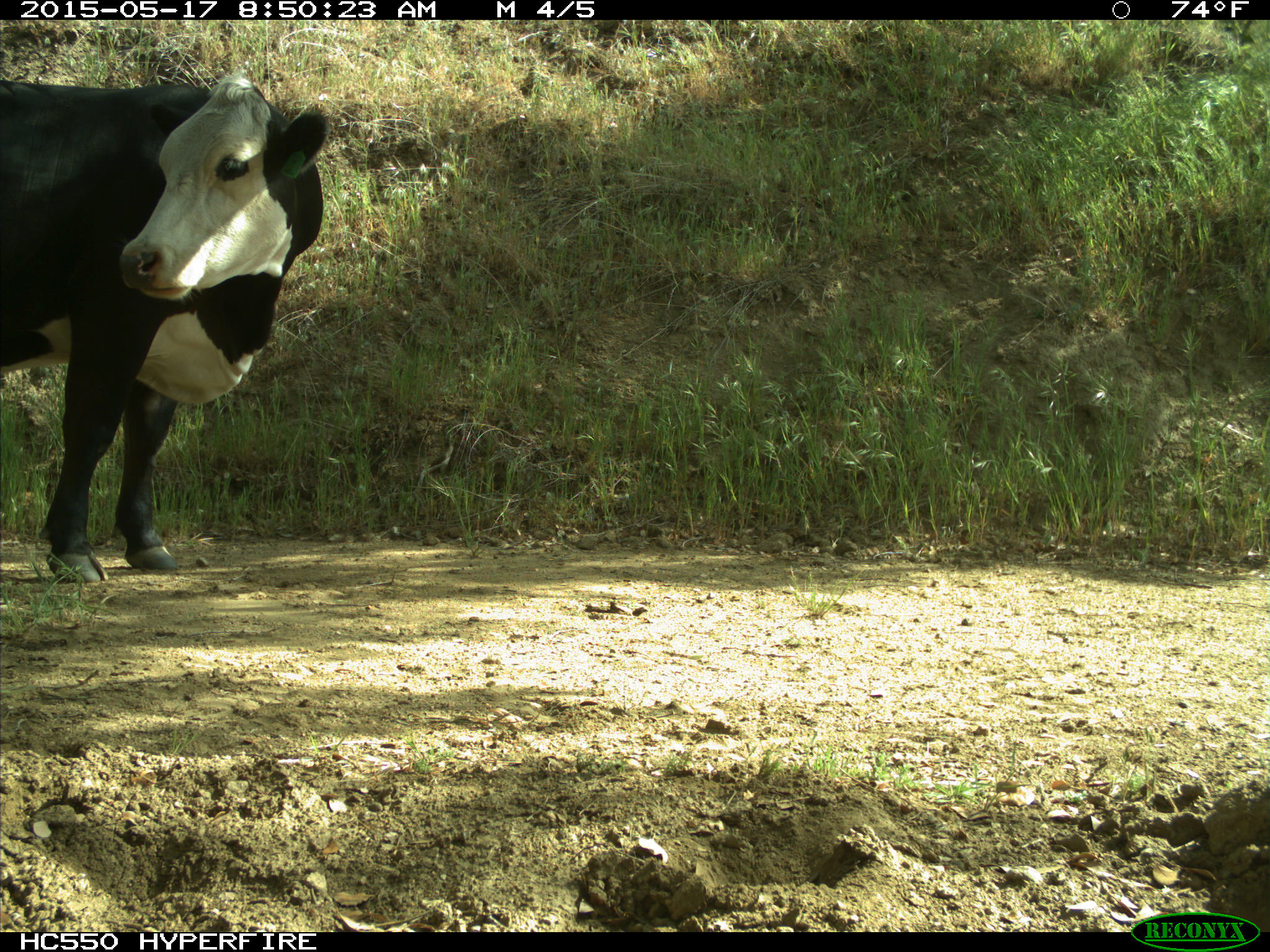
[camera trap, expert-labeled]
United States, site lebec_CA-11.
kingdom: Animalia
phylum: Chordata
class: Mammalia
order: Artiodactyla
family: Bovidae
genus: Bos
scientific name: Bos taurus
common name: domestic cow